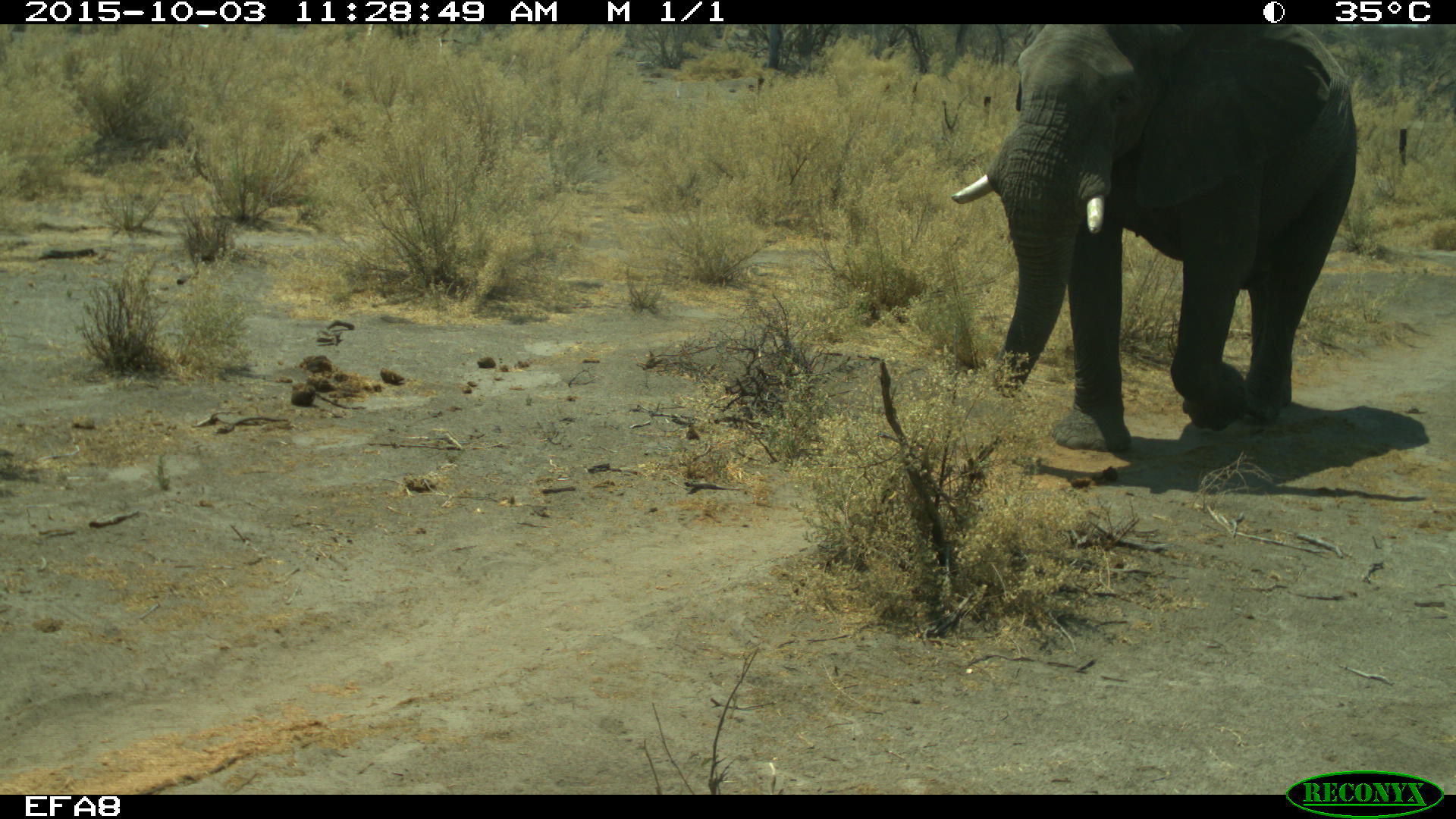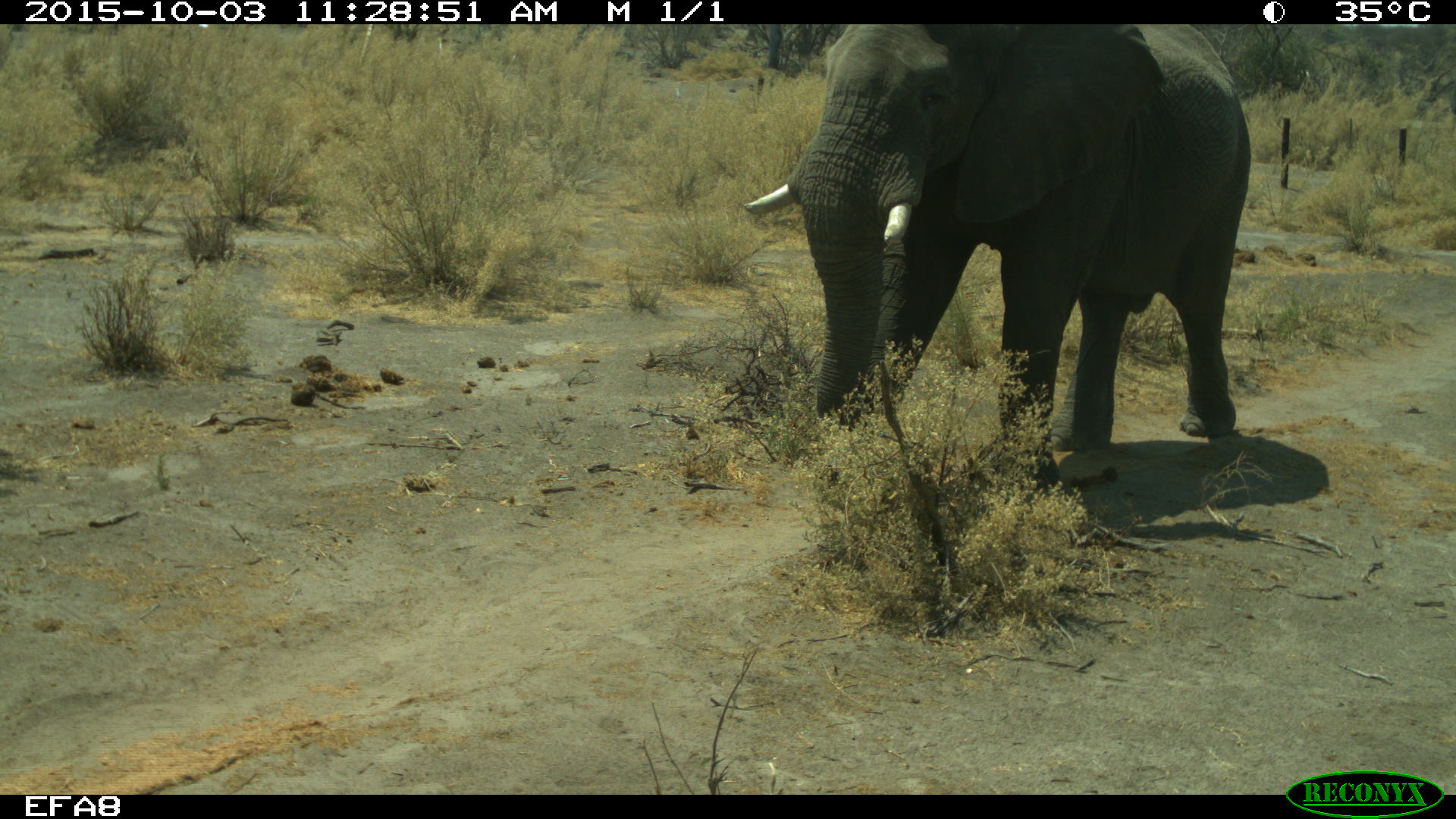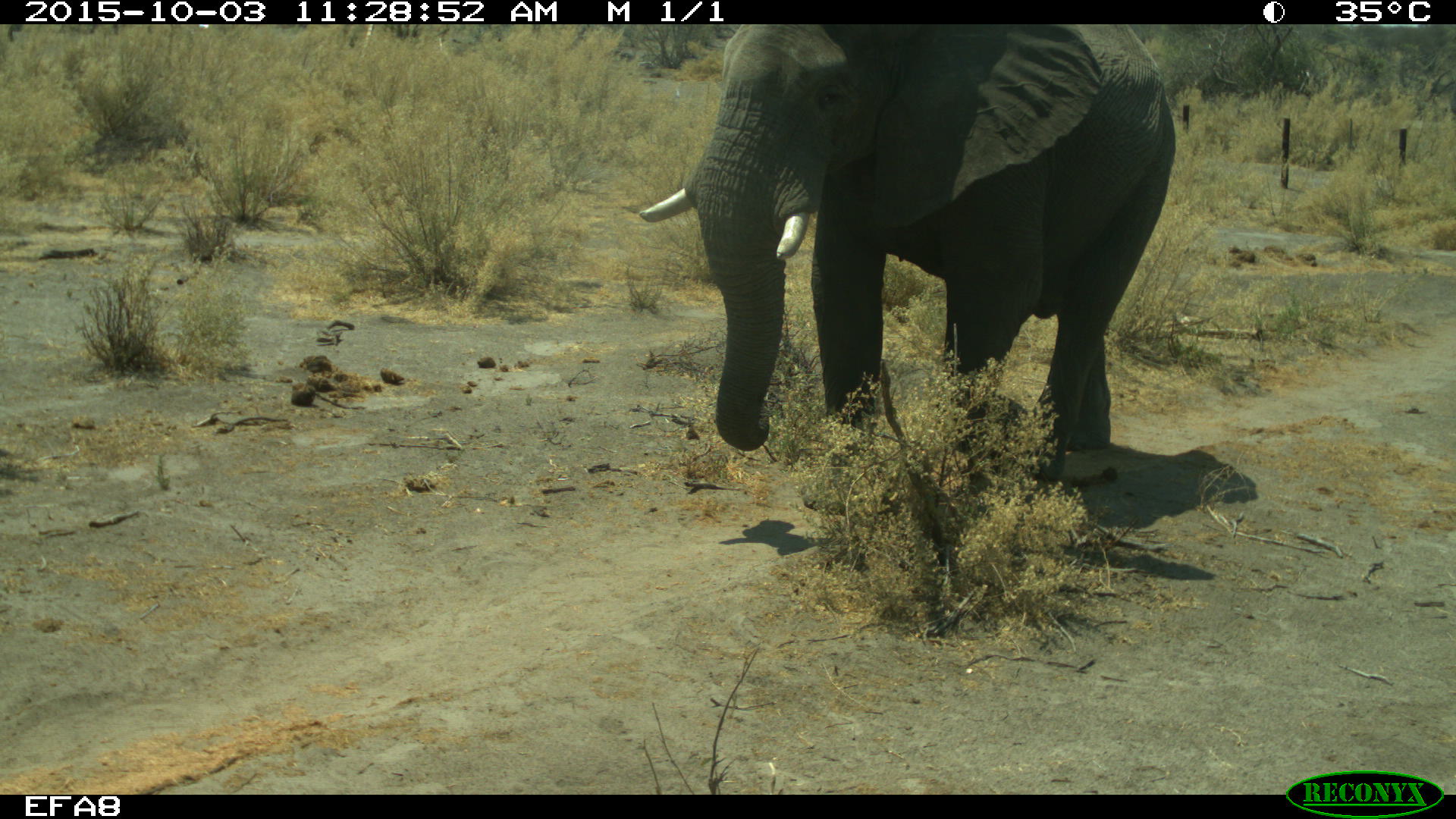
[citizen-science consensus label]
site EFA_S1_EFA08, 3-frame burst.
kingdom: Animalia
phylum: Chordata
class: Mammalia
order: Proboscidea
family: Elephantidae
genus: Loxodonta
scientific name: Loxodonta africana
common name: african bush elephant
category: elephant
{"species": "elephant (african bush elephant) (Loxodonta africana)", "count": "1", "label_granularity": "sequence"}